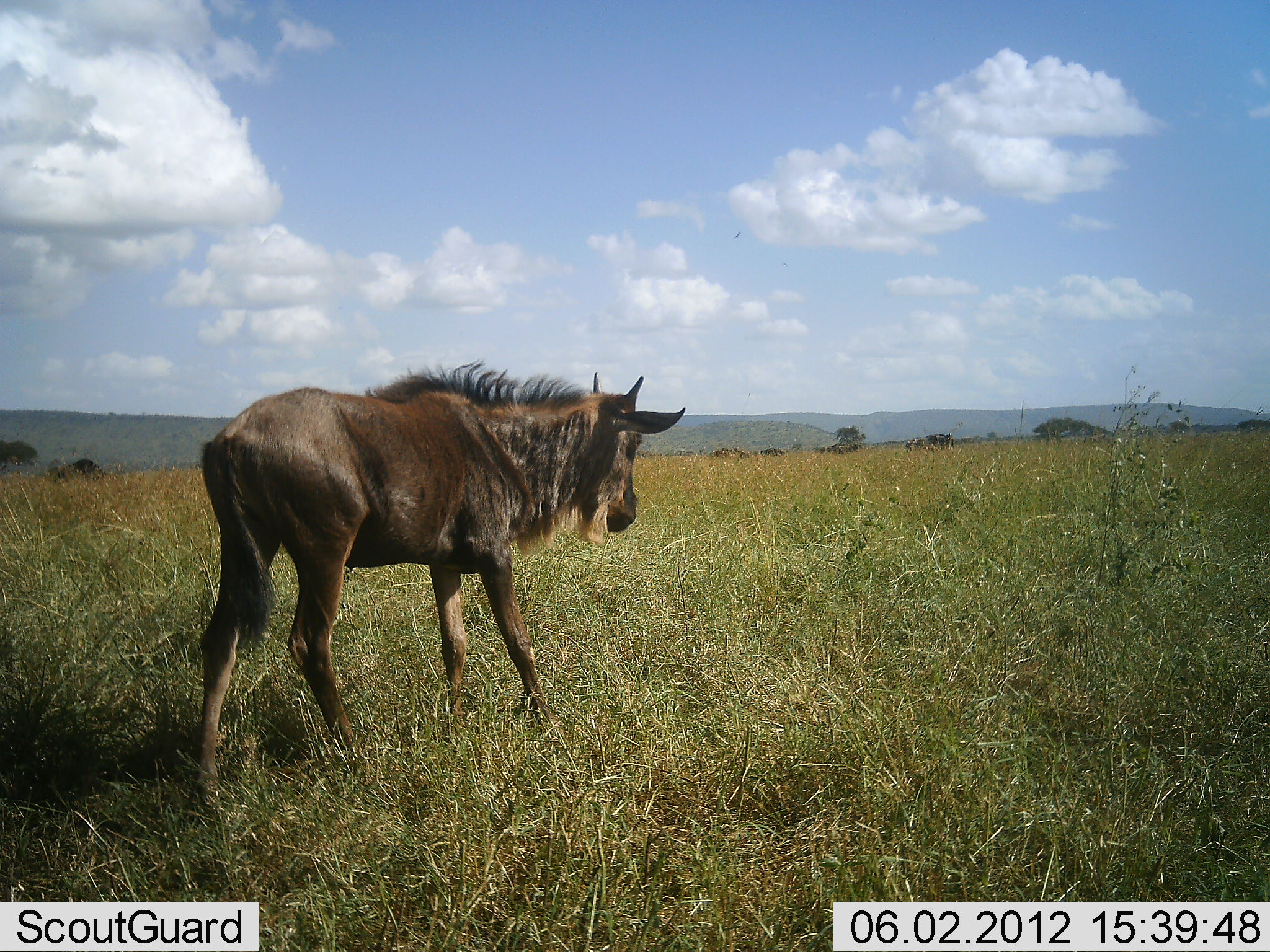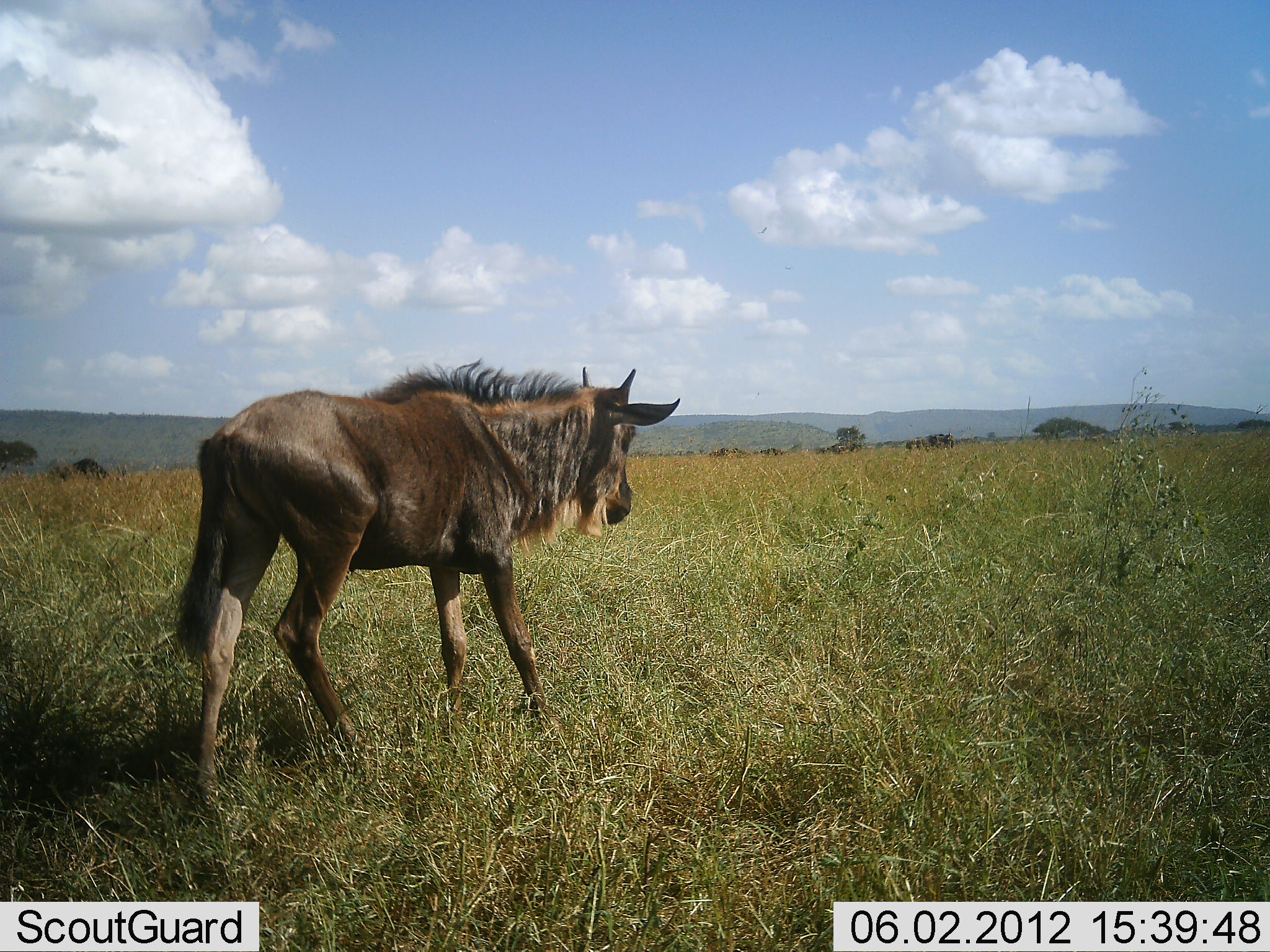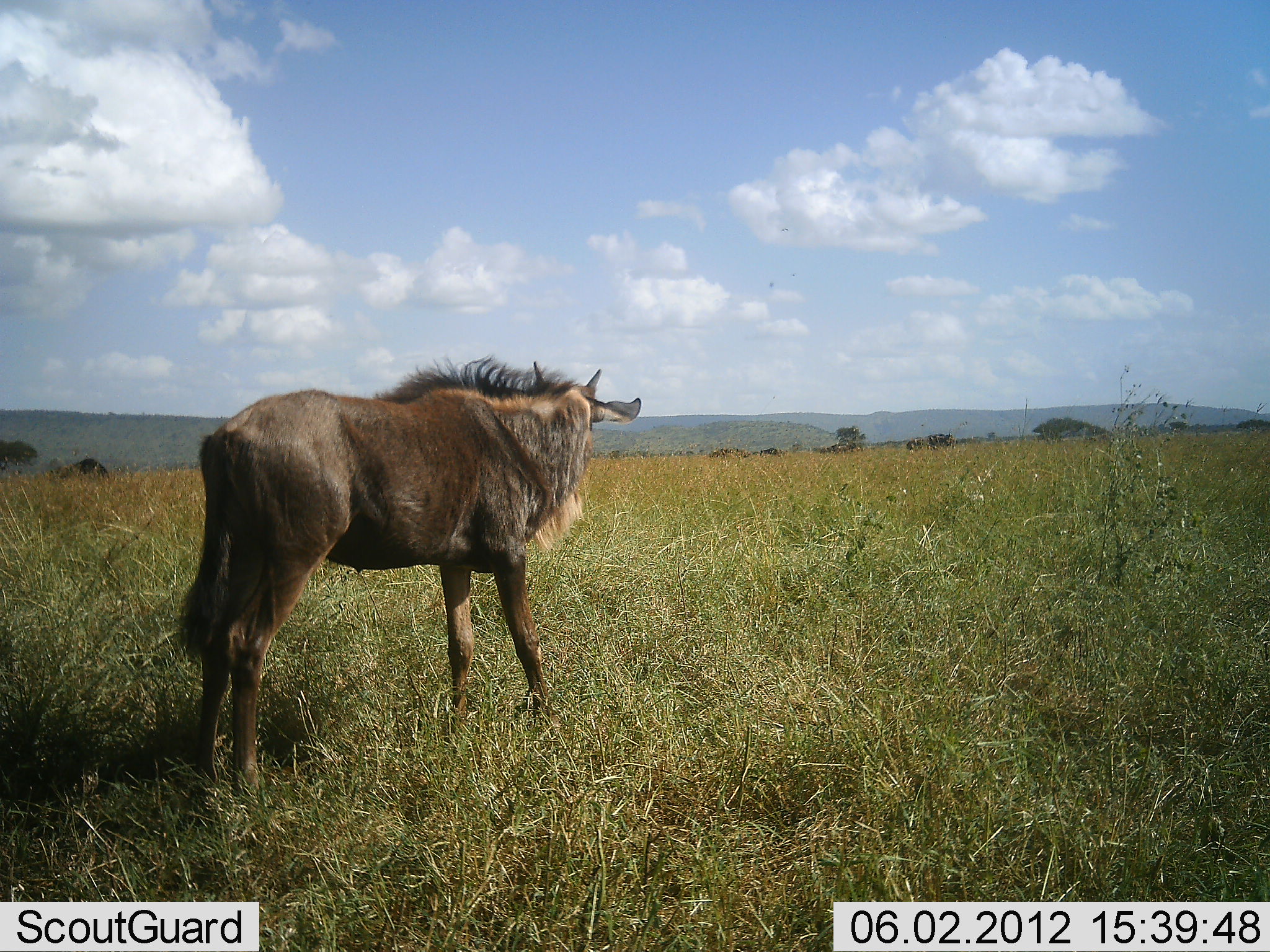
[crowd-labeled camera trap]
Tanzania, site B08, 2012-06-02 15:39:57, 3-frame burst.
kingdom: Animalia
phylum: Chordata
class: Mammalia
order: Artiodactyla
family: Bovidae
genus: Connochaetes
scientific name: Connochaetes taurinus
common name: blue wildebeest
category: wildebeest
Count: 1.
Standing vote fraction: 90%.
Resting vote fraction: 0%.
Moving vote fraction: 10%.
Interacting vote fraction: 0%.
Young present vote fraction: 20%.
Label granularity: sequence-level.